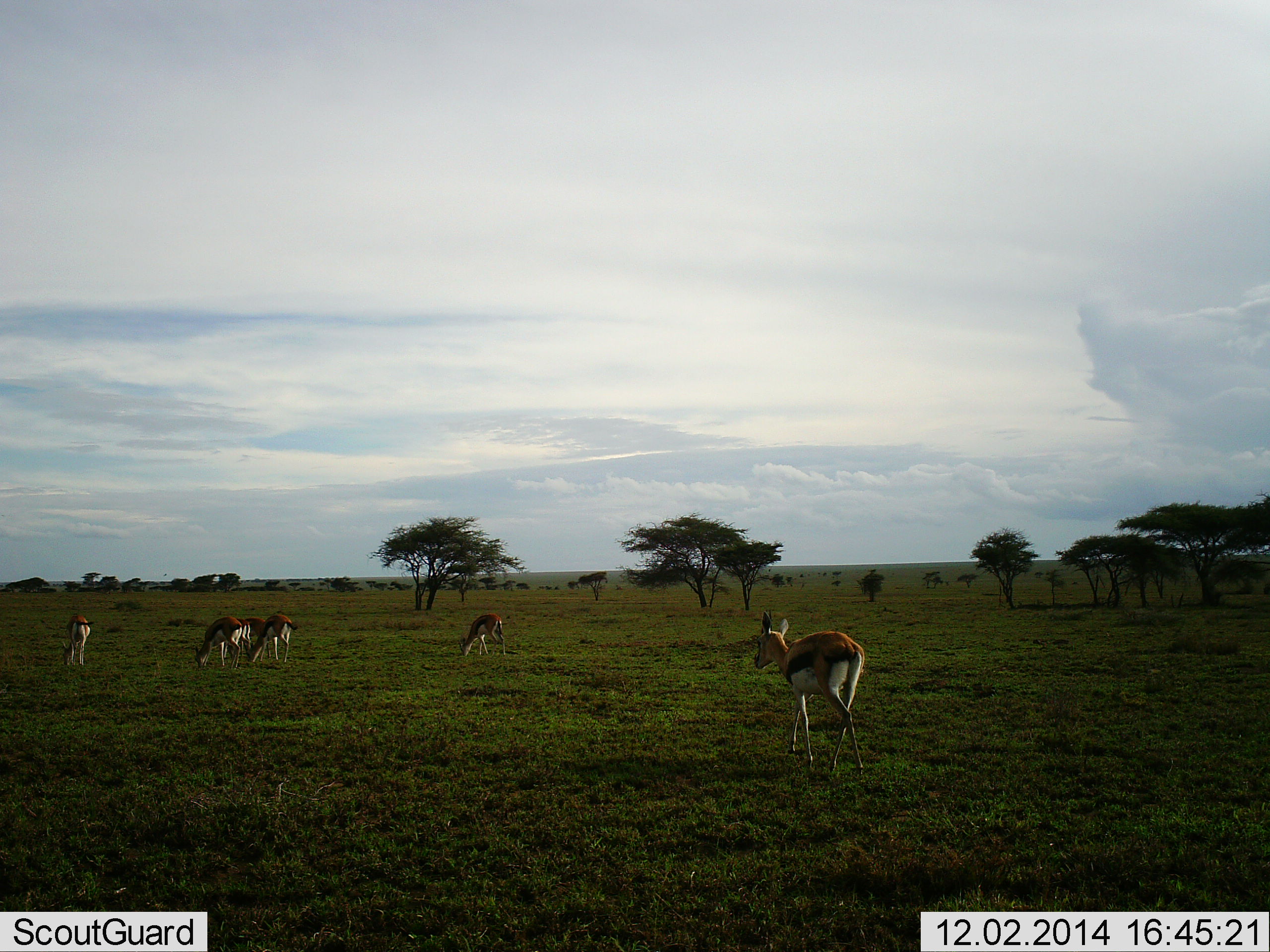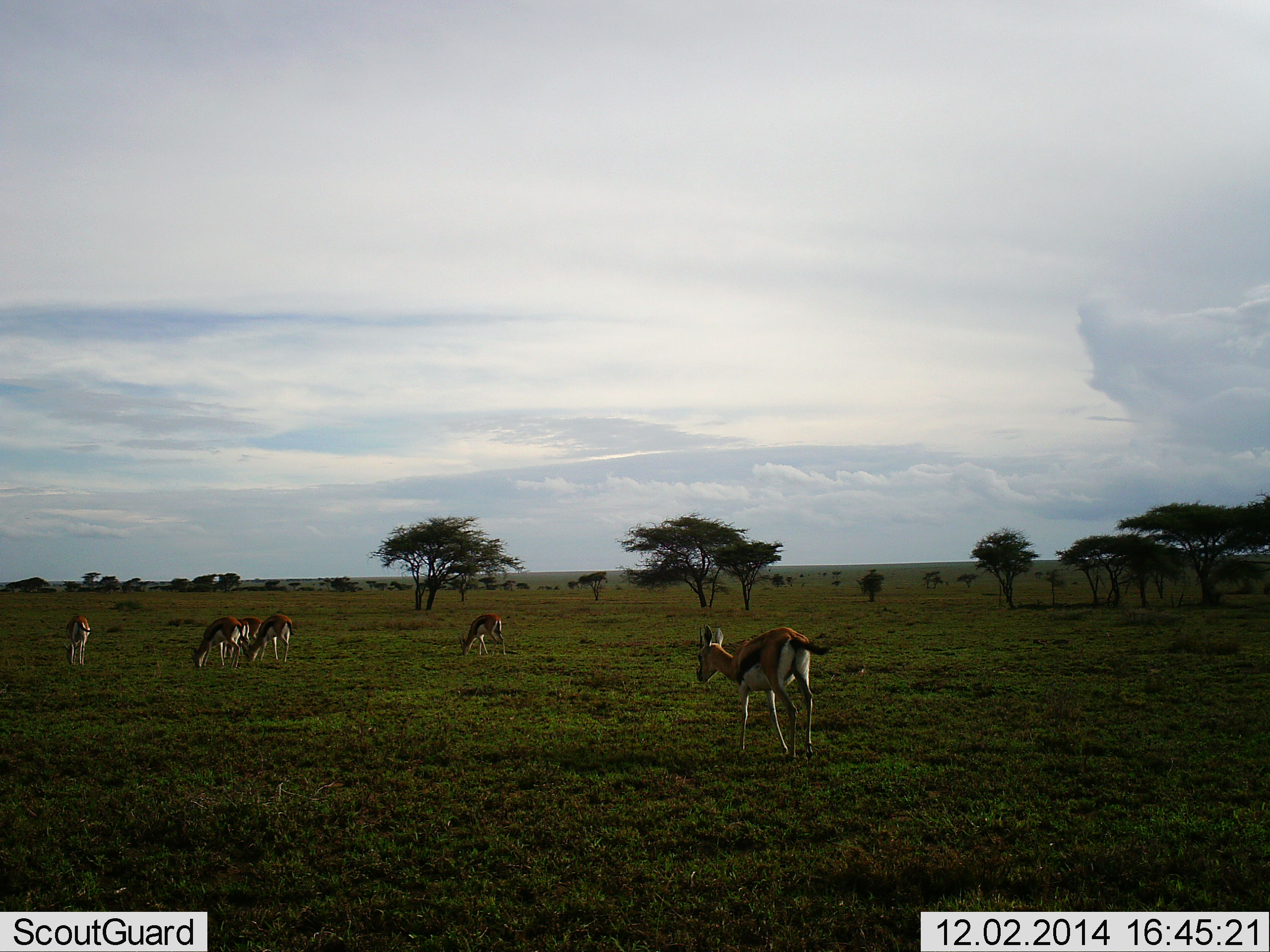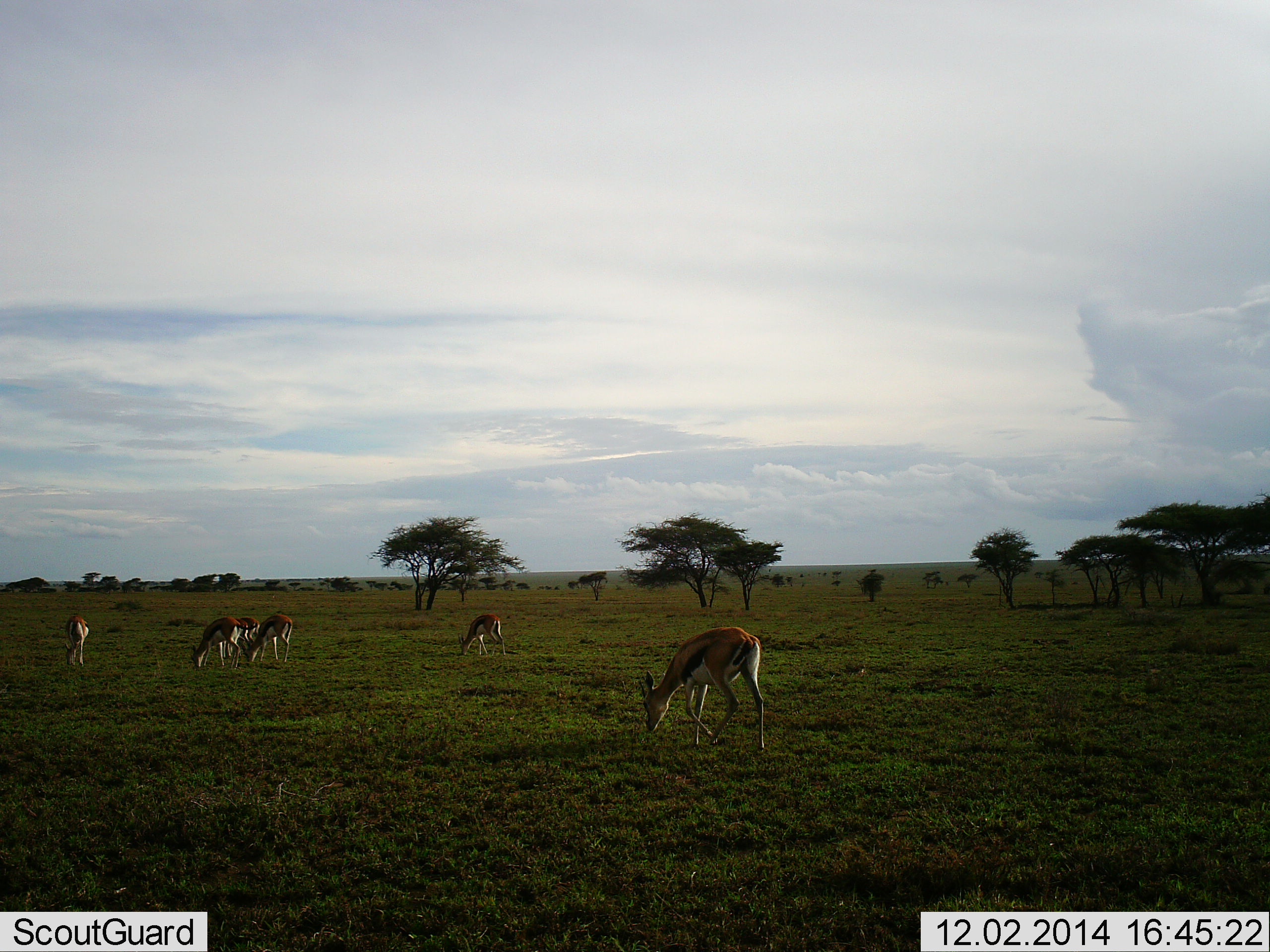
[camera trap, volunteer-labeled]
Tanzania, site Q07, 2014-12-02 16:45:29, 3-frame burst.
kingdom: Animalia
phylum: Chordata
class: Mammalia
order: Artiodactyla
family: Bovidae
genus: Eudorcas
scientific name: Eudorcas thomsonii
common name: thomson's gazelle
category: gazellethomsons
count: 6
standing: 0%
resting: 0%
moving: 70%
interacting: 0%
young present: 0%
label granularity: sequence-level